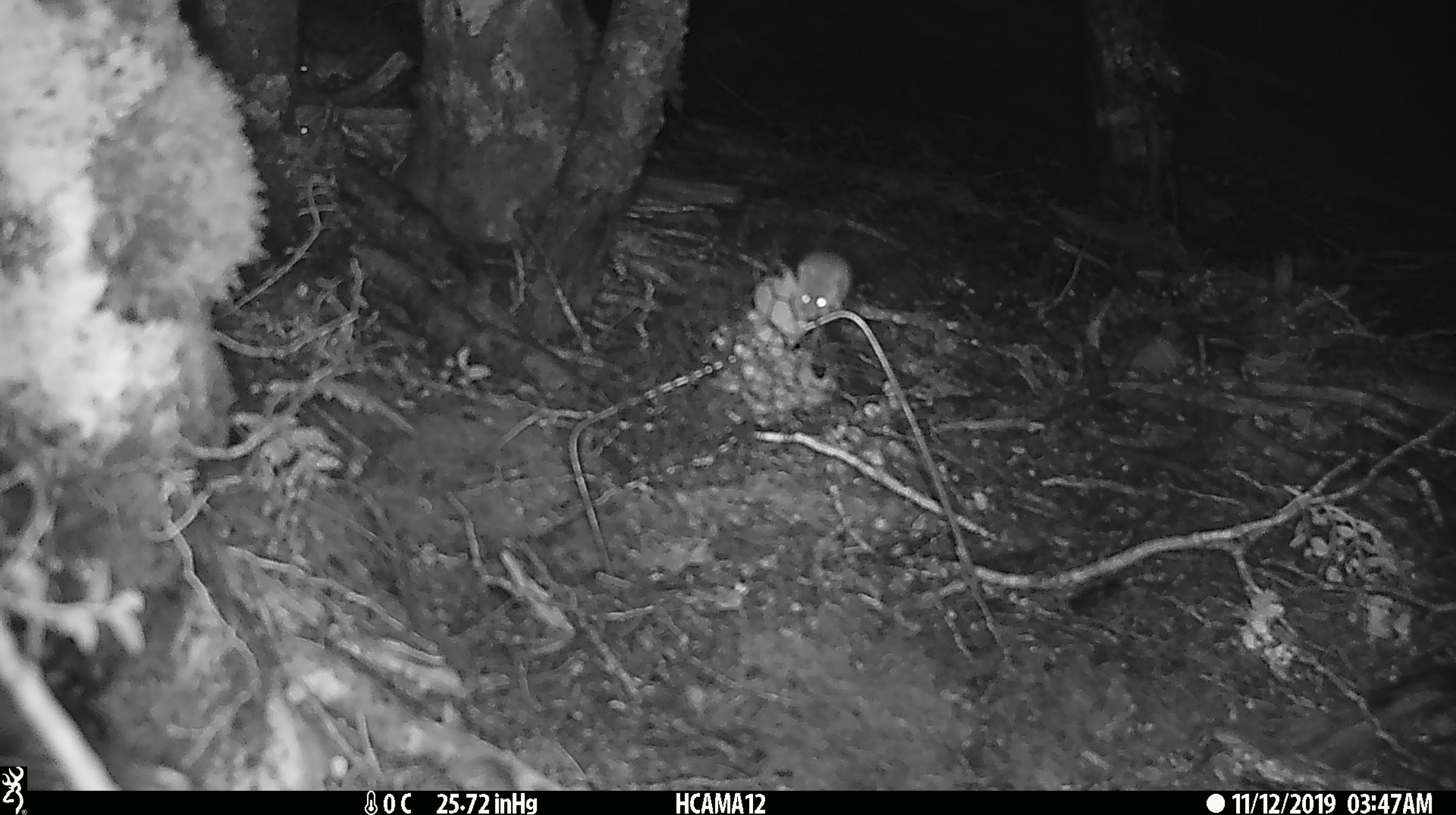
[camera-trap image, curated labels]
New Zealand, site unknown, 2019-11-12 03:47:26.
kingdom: Animalia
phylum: Chordata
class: Mammalia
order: Rodentia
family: Muridae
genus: Mus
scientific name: Mus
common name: mouse